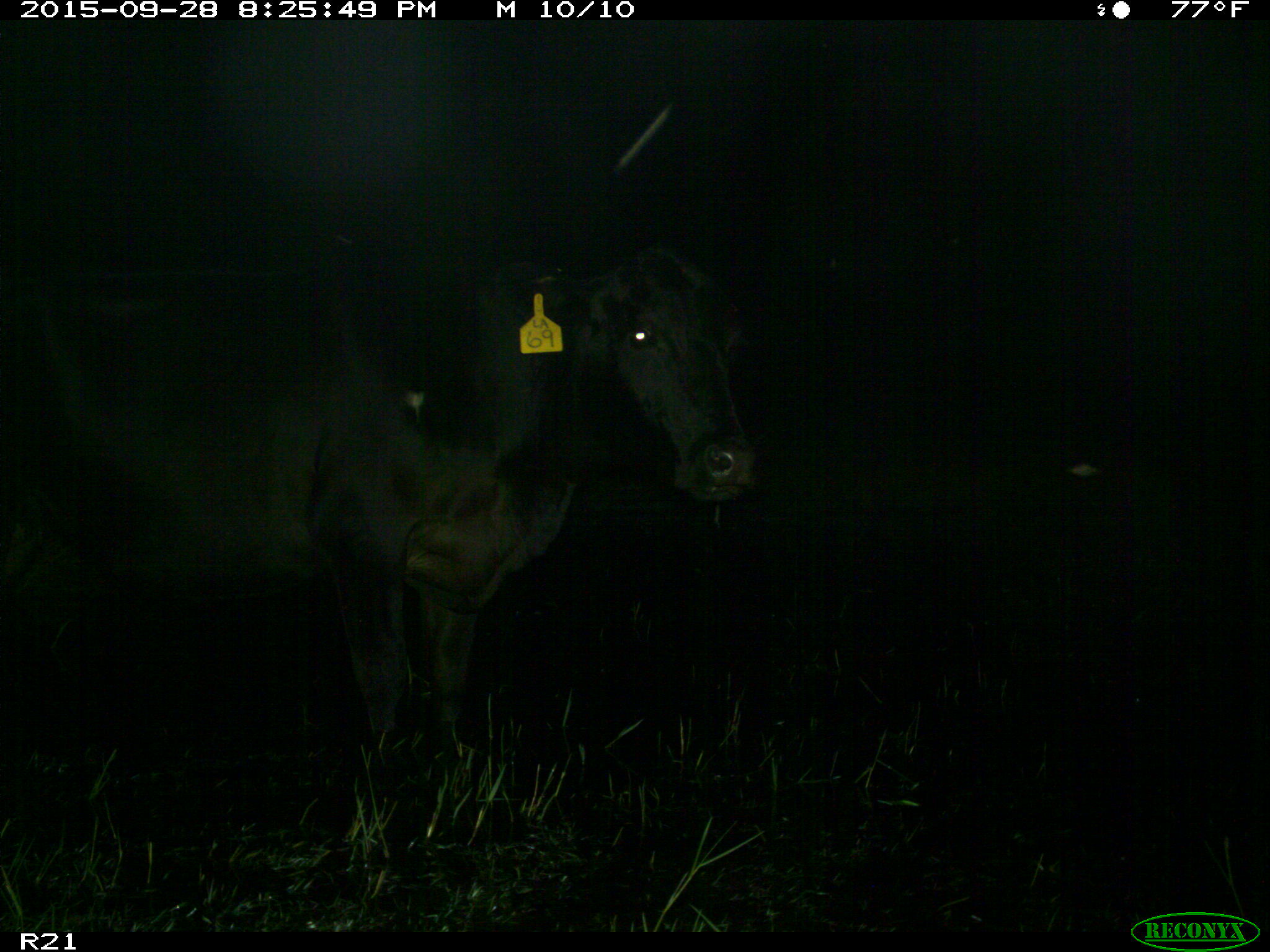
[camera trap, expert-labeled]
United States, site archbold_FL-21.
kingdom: Animalia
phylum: Chordata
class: Mammalia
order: Artiodactyla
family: Bovidae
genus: Bos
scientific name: Bos taurus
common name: domestic cow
Bos taurus (domestic cow).